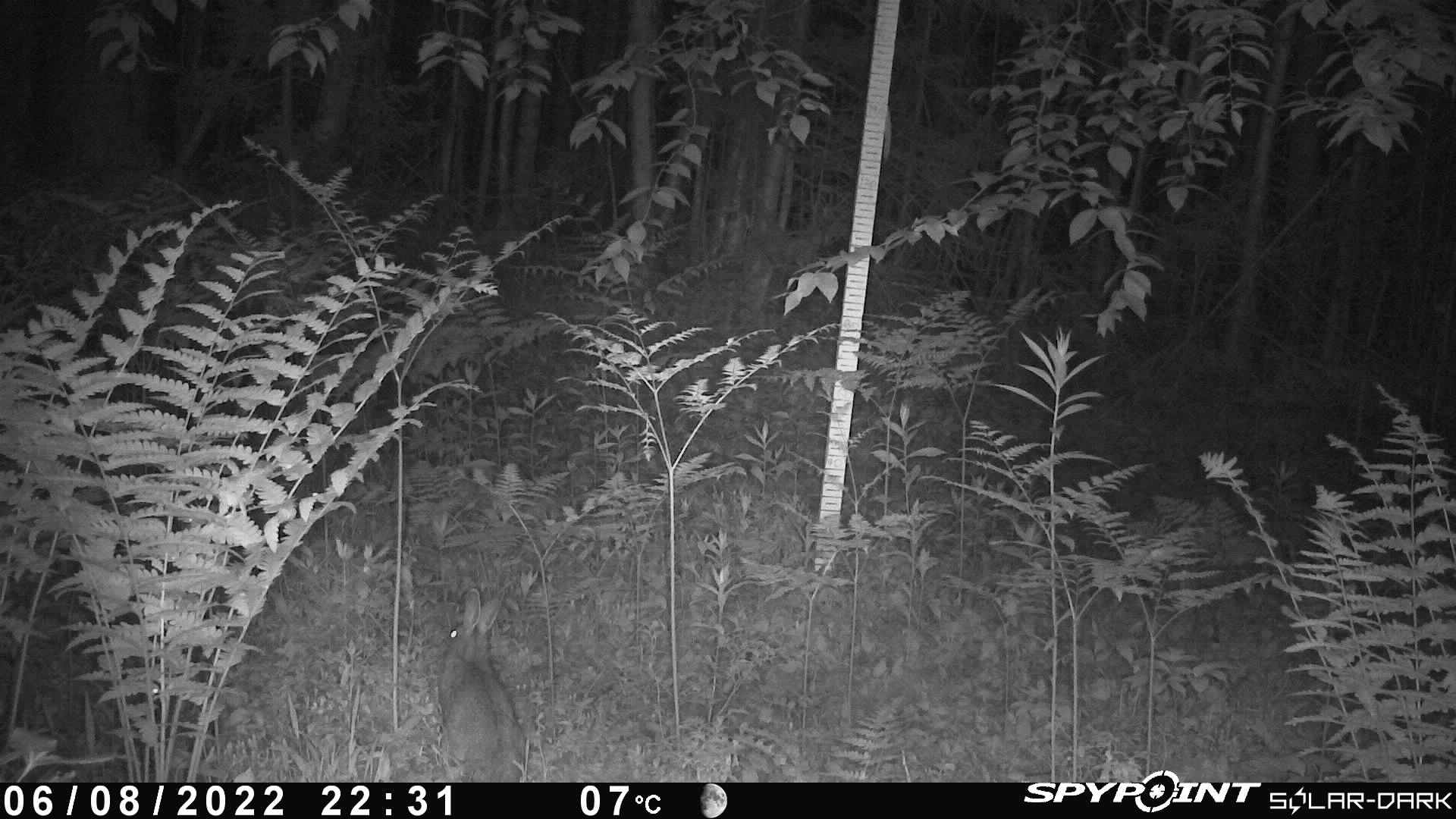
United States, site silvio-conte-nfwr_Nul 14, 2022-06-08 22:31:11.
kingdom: Animalia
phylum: Chordata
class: Mammalia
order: Lagomorpha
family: Leporidae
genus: Lepus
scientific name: Lepus americanus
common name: snowshoe hare